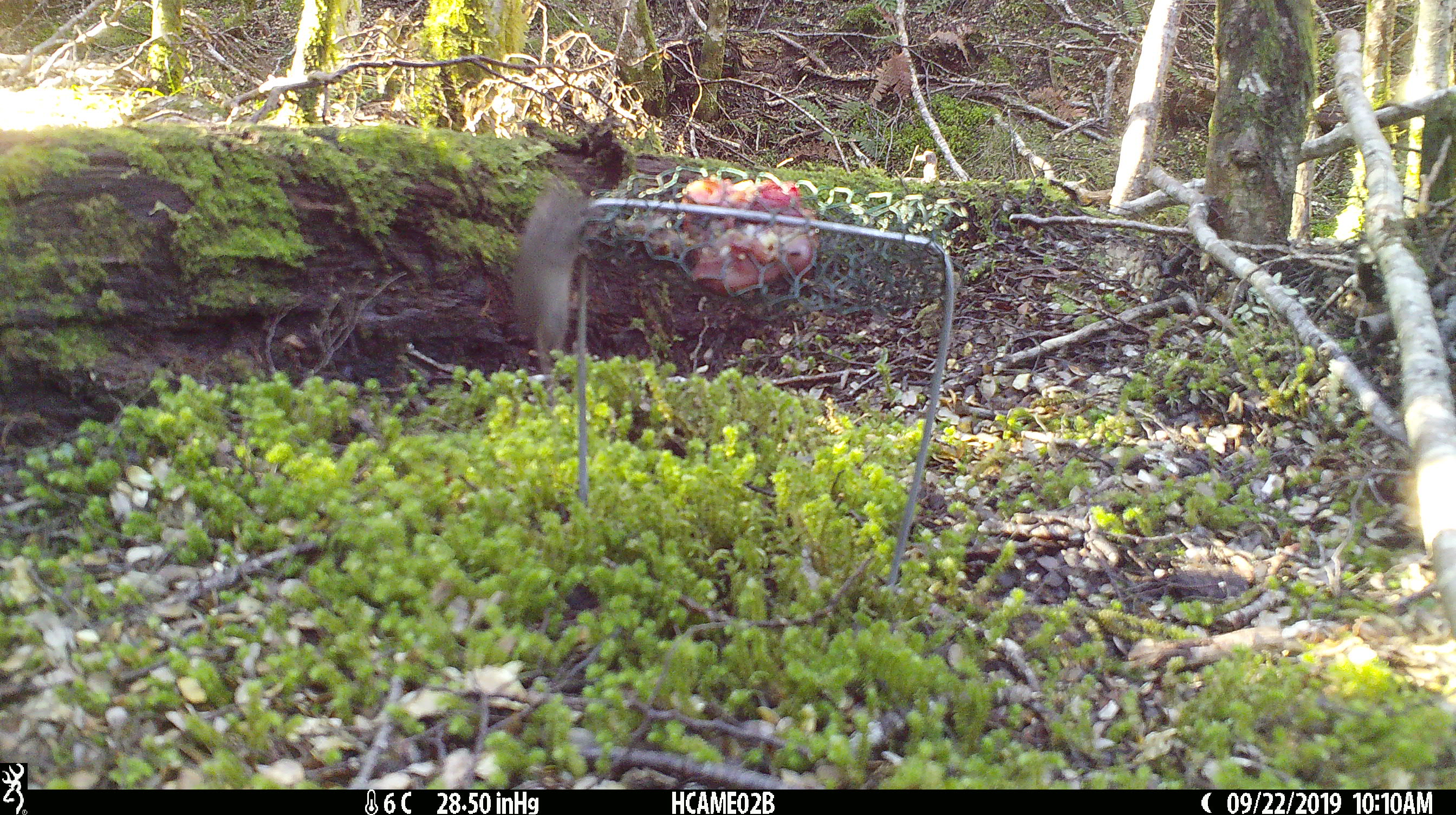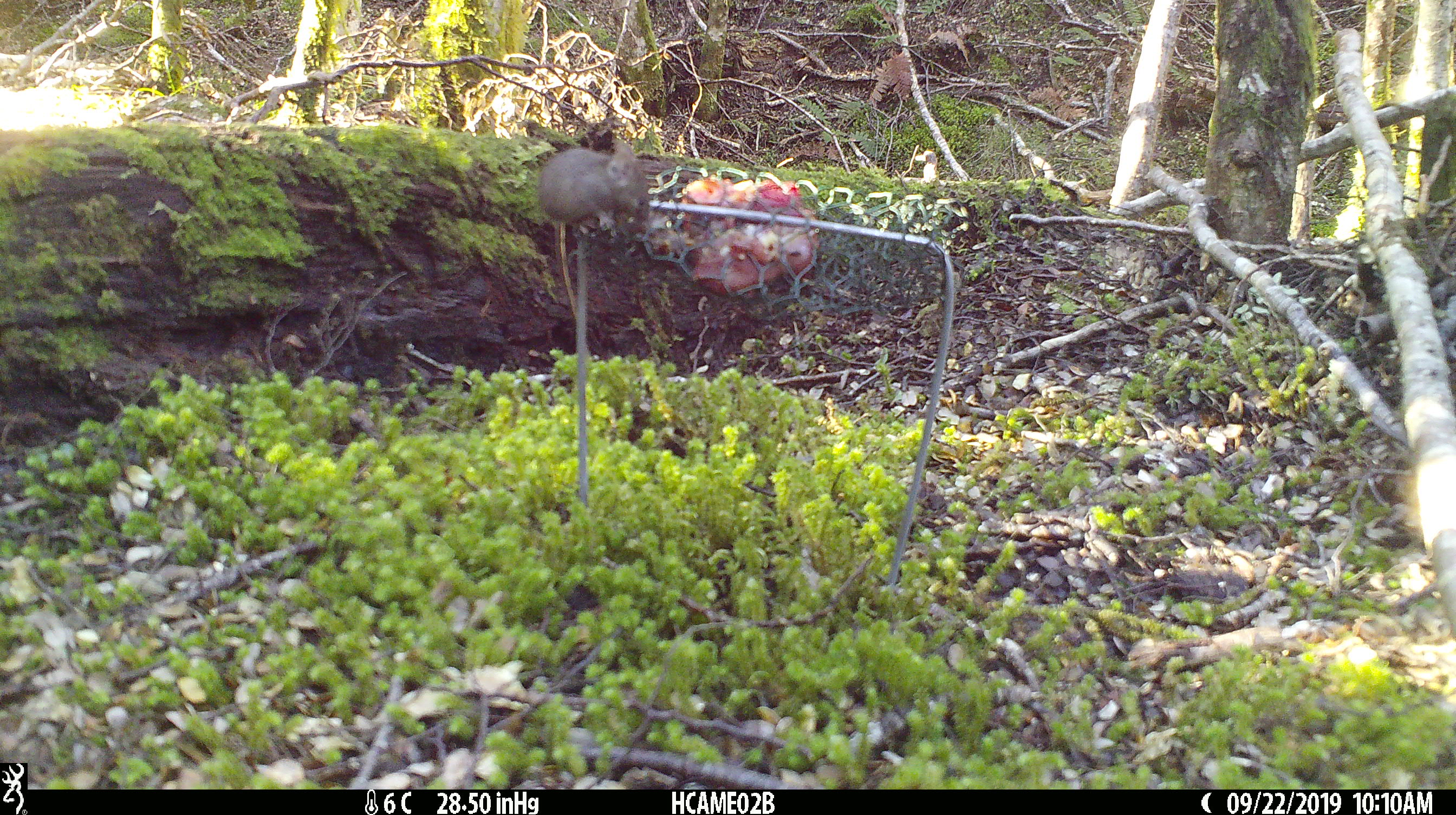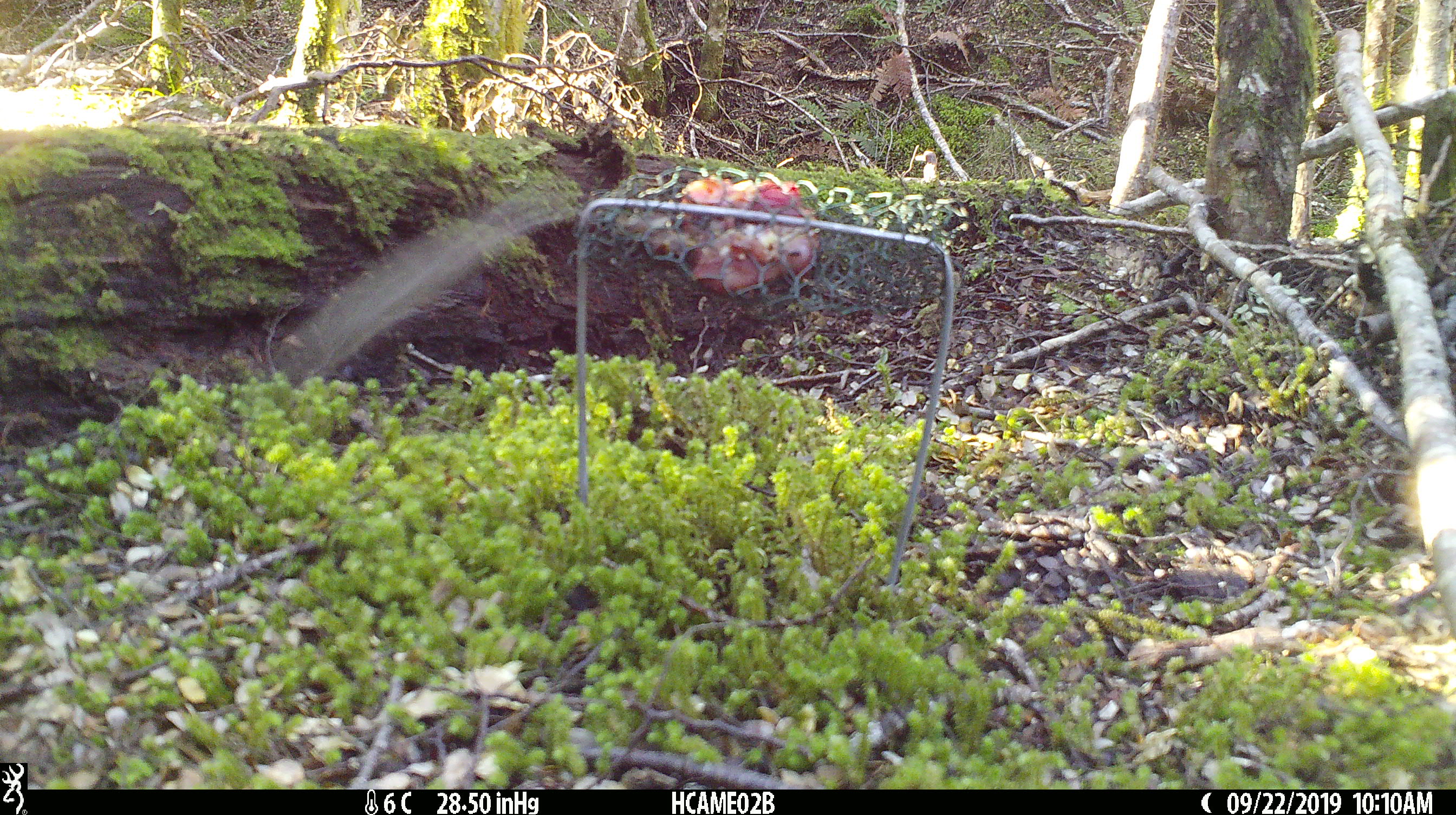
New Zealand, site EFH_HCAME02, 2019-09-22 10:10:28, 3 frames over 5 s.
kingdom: Animalia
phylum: Chordata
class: Mammalia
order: Rodentia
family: Muridae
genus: Mus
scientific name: Mus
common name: mouse